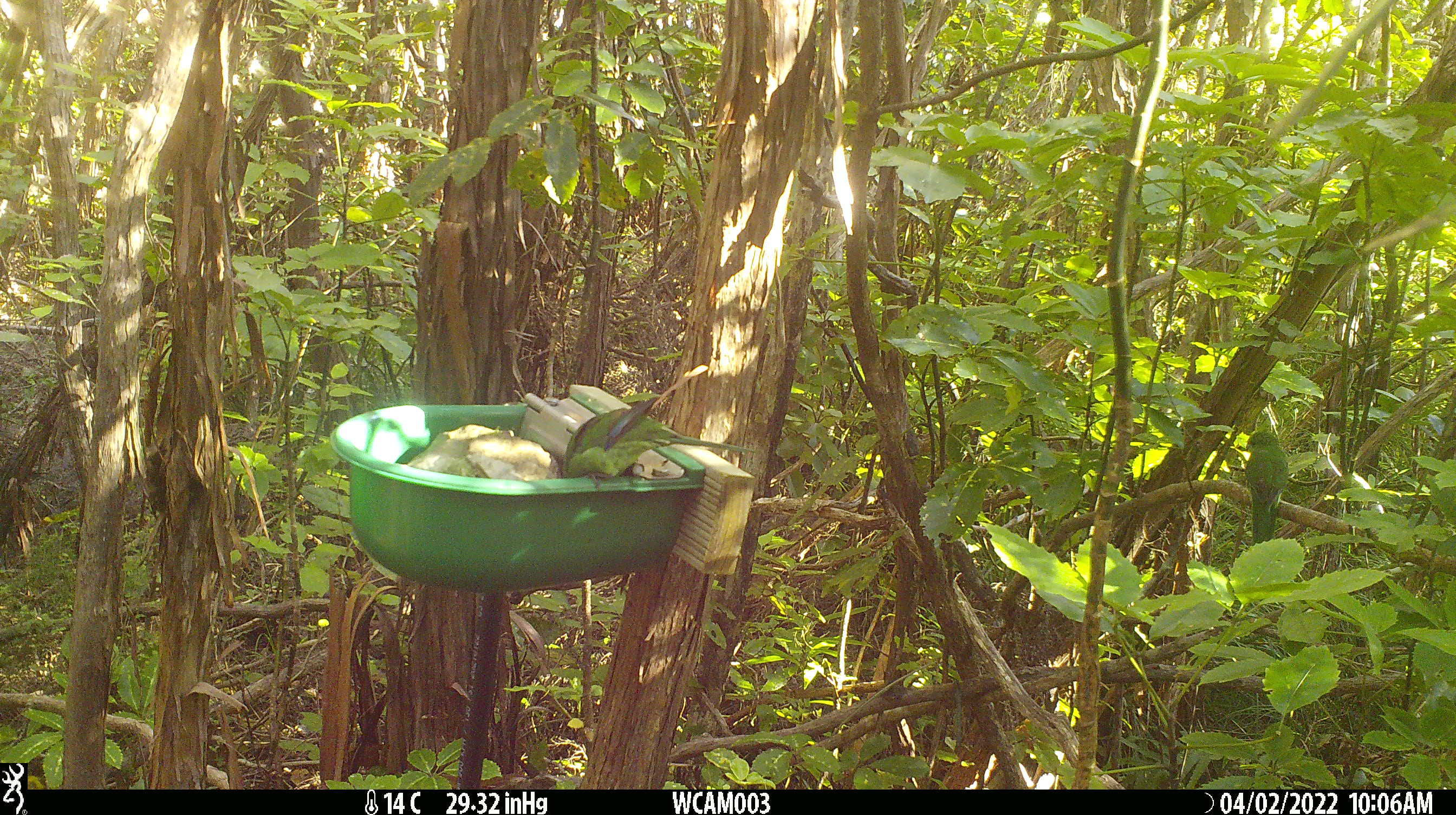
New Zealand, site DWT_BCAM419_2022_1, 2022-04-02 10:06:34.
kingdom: Animalia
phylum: Chordata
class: Aves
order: Psittaciformes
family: Psittaculidae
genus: Cyanoramphus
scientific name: Cyanoramphus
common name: parakeet